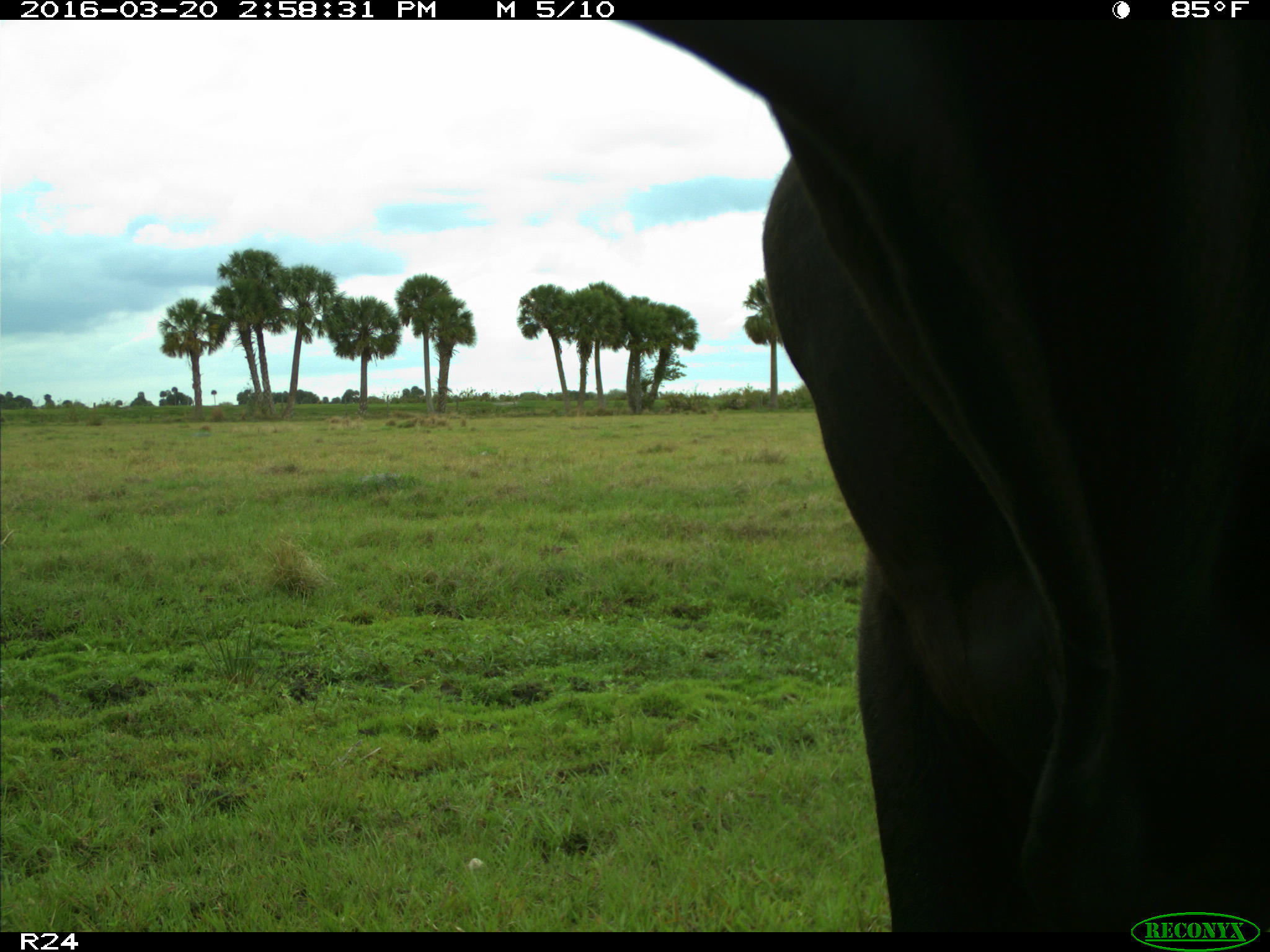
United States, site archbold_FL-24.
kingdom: Animalia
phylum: Chordata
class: Mammalia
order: Artiodactyla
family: Bovidae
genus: Bos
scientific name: Bos taurus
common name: domestic cow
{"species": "Bos taurus (domestic cow)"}